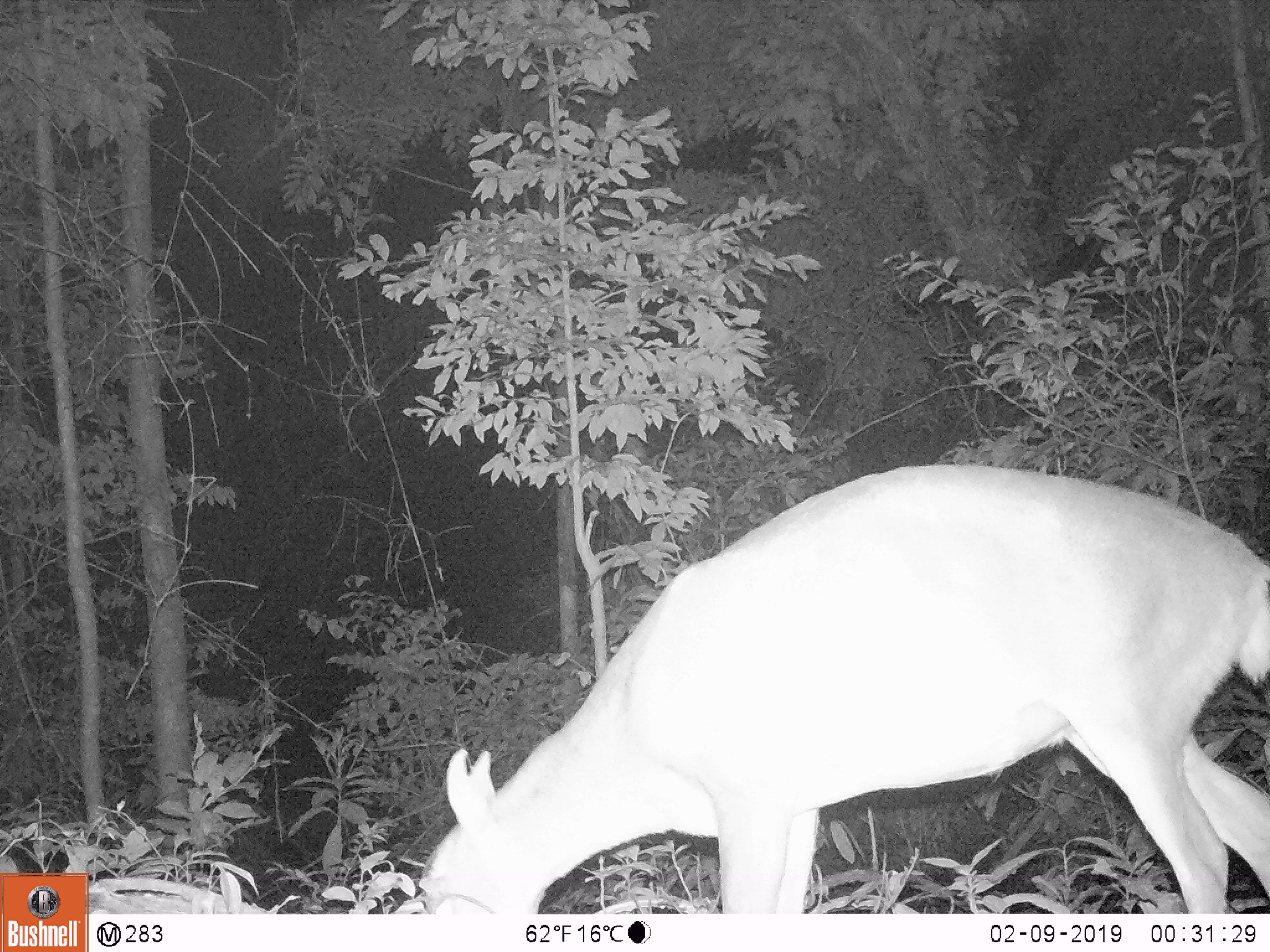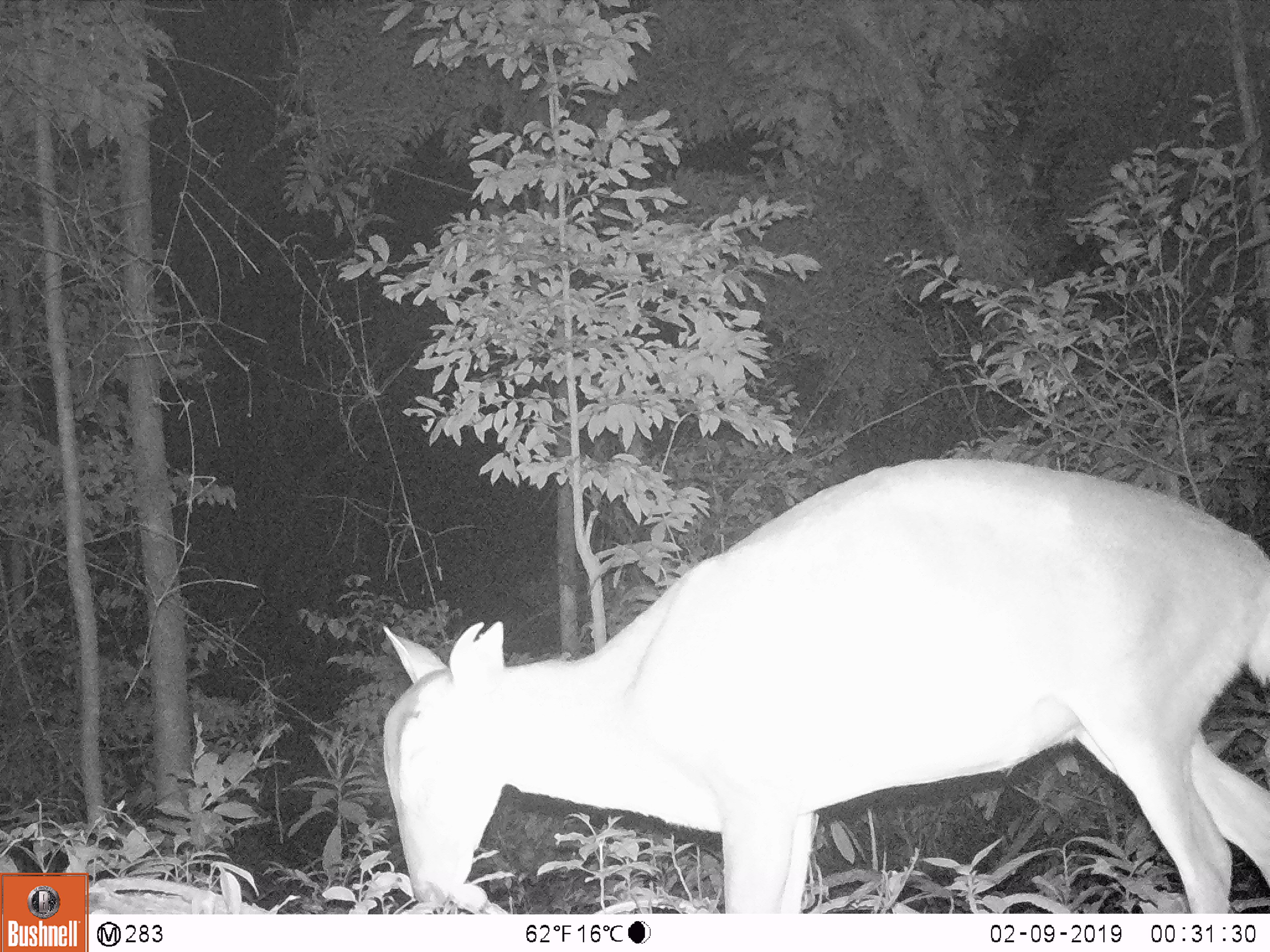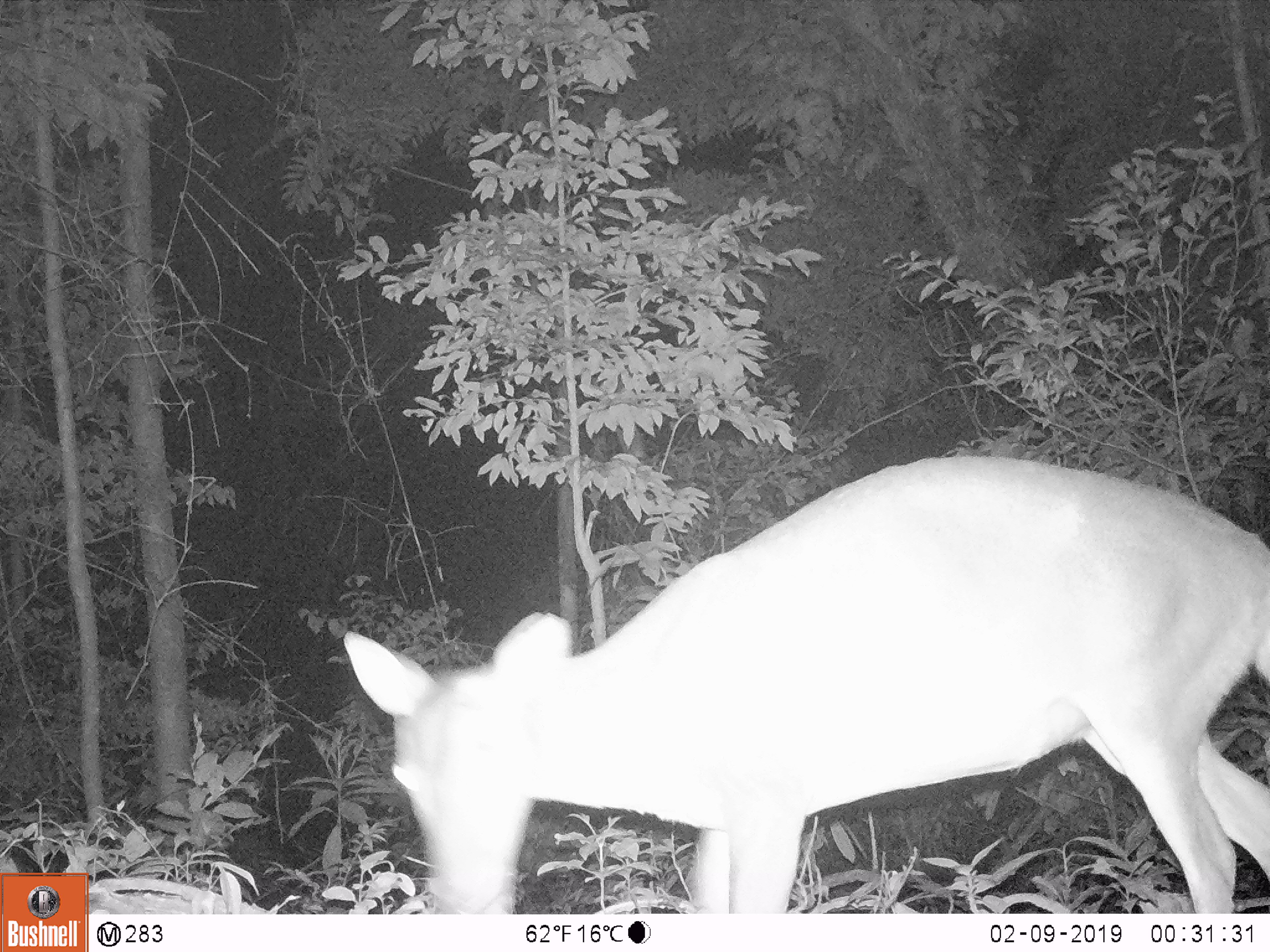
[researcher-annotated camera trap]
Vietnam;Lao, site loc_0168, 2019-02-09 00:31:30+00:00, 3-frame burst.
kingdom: Animalia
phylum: Chordata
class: Mammalia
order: Artiodactyla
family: Cervidae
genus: Muntiacus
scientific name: Muntiacus vuquangensis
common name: large-antlered muntjac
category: large antlered muntjac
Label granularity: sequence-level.